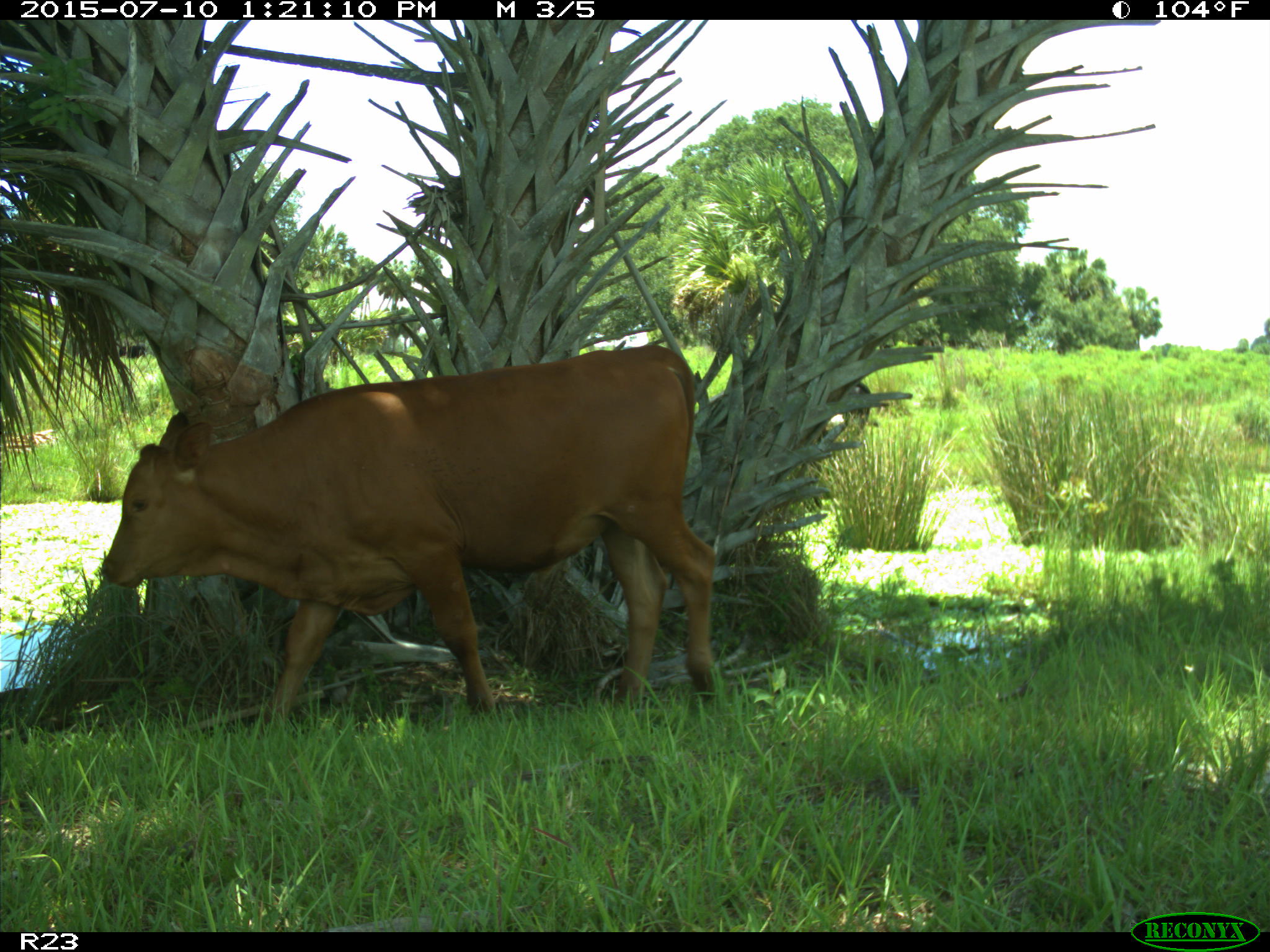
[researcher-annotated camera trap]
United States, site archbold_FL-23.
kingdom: Animalia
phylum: Chordata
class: Mammalia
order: Artiodactyla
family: Bovidae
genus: Bos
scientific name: Bos taurus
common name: domestic cow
Bos taurus (domestic cow).